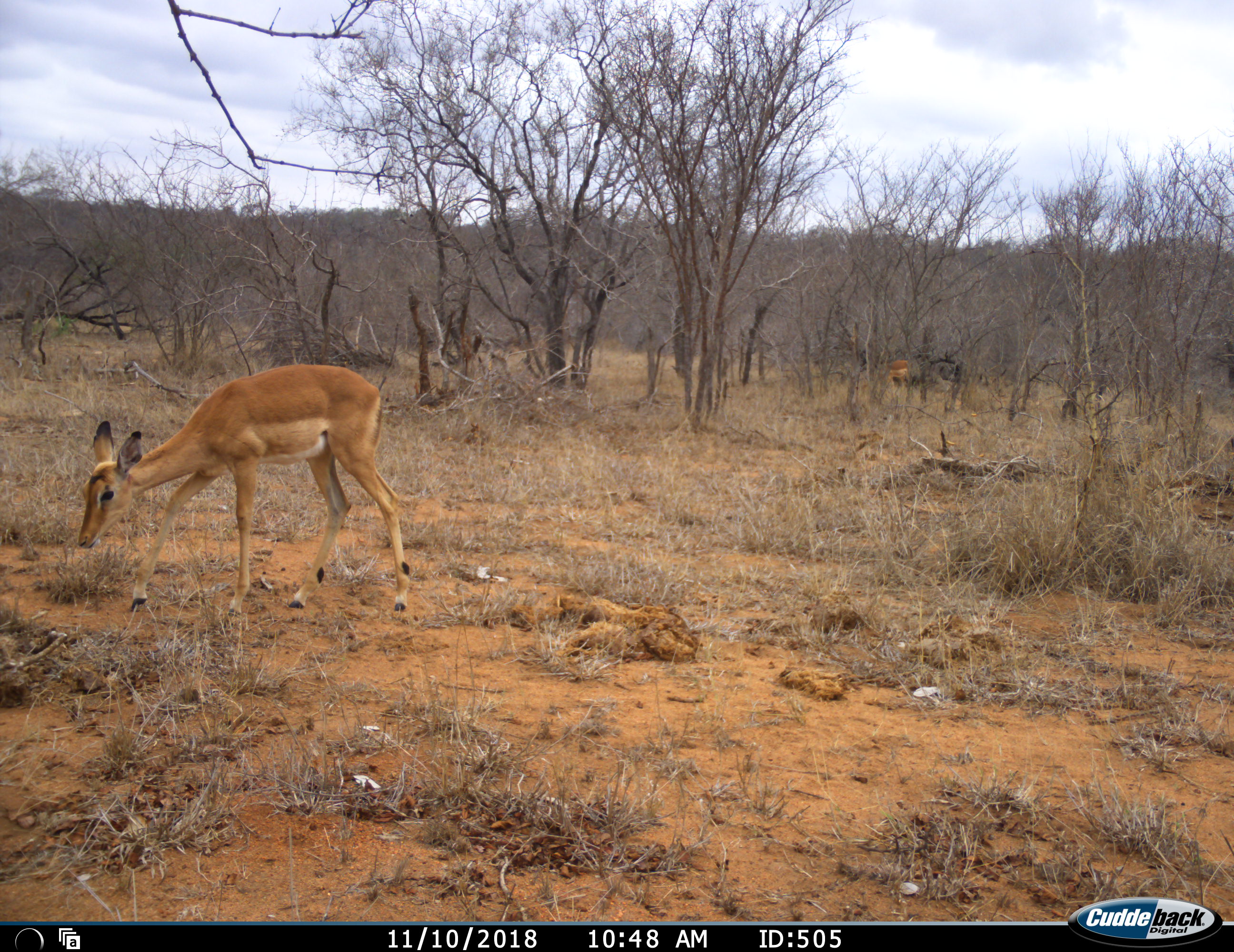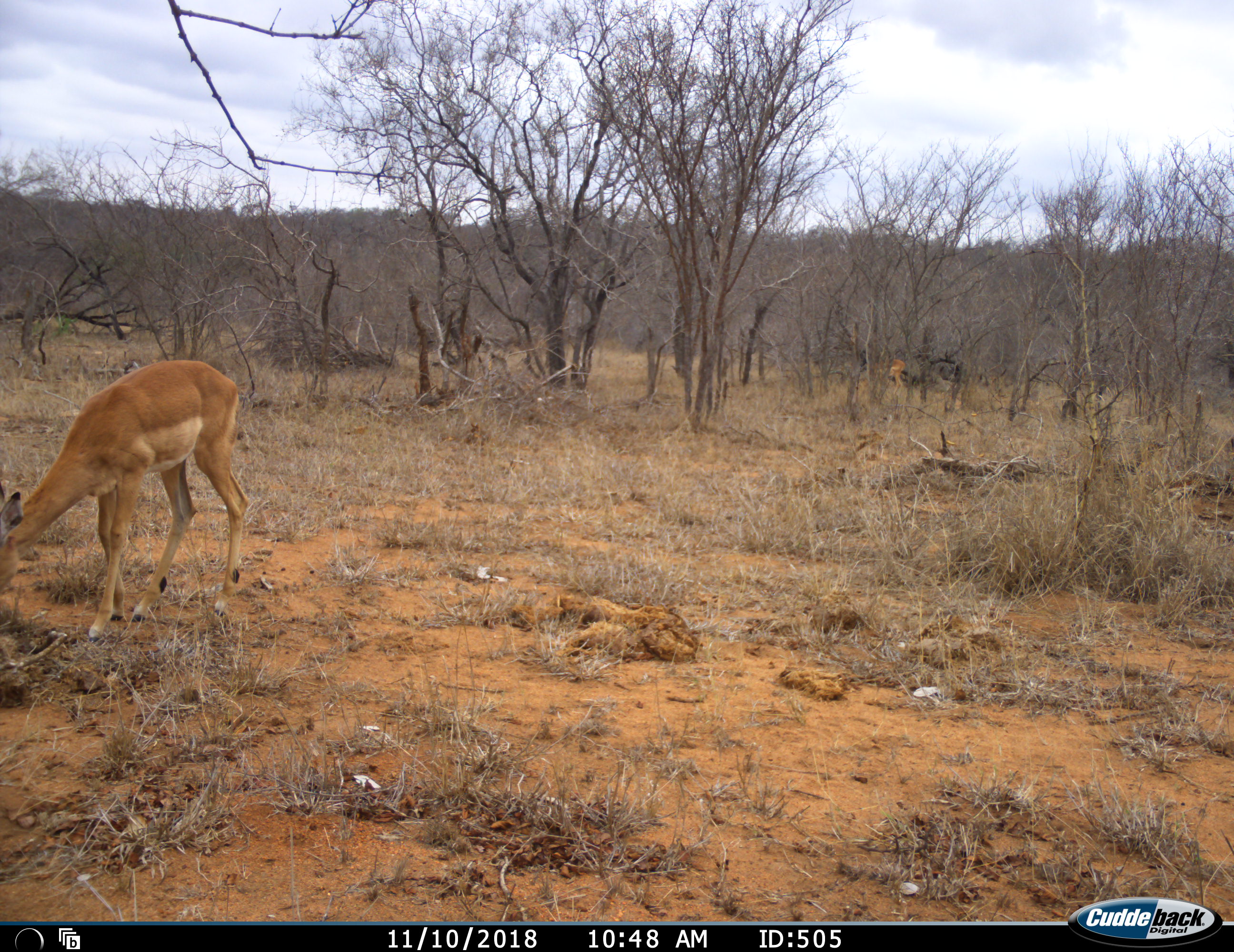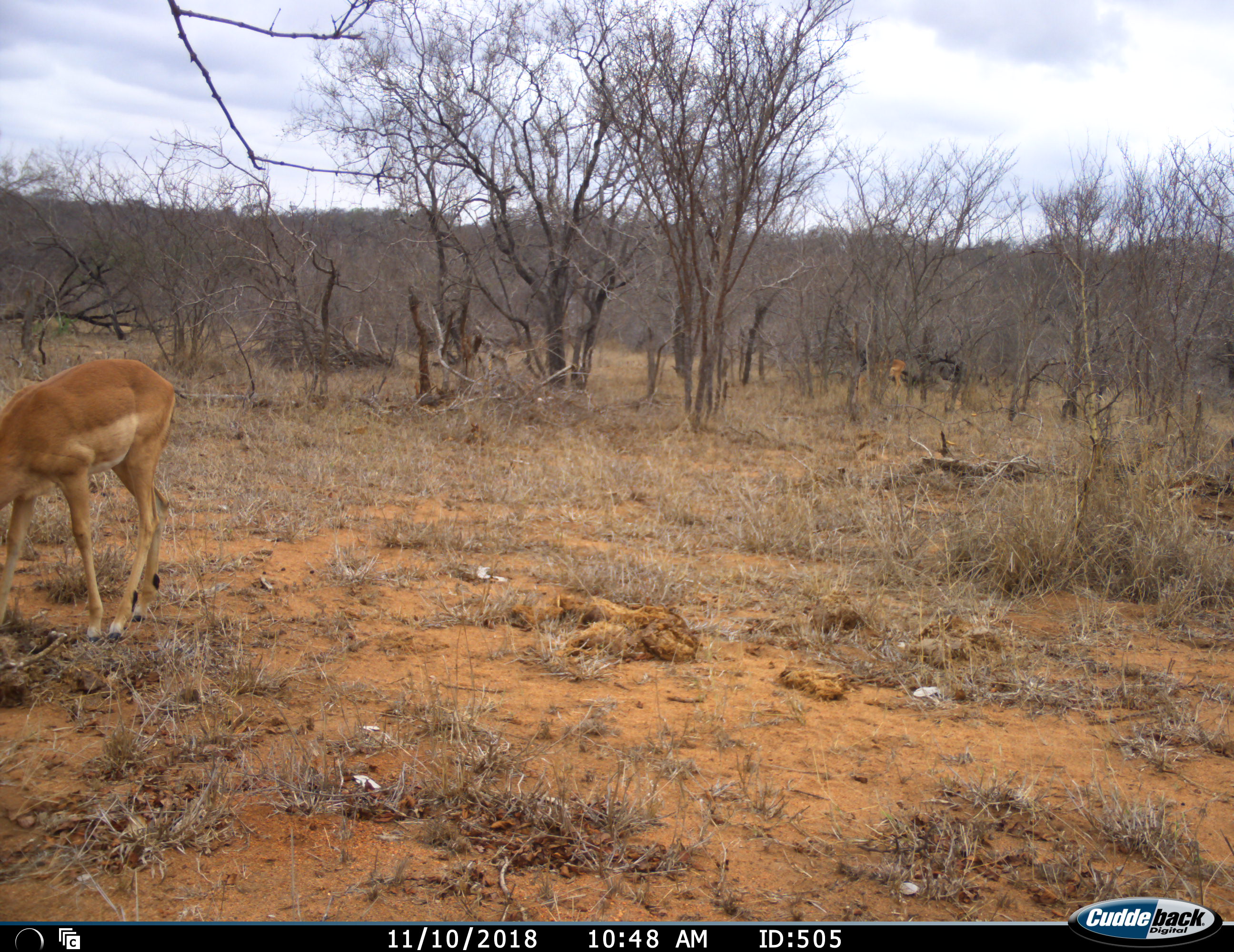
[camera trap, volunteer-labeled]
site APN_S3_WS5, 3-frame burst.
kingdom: Animalia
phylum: Chordata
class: Mammalia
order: Artiodactyla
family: Bovidae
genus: Aepyceros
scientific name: Aepyceros melampus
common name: impala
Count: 2.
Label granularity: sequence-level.